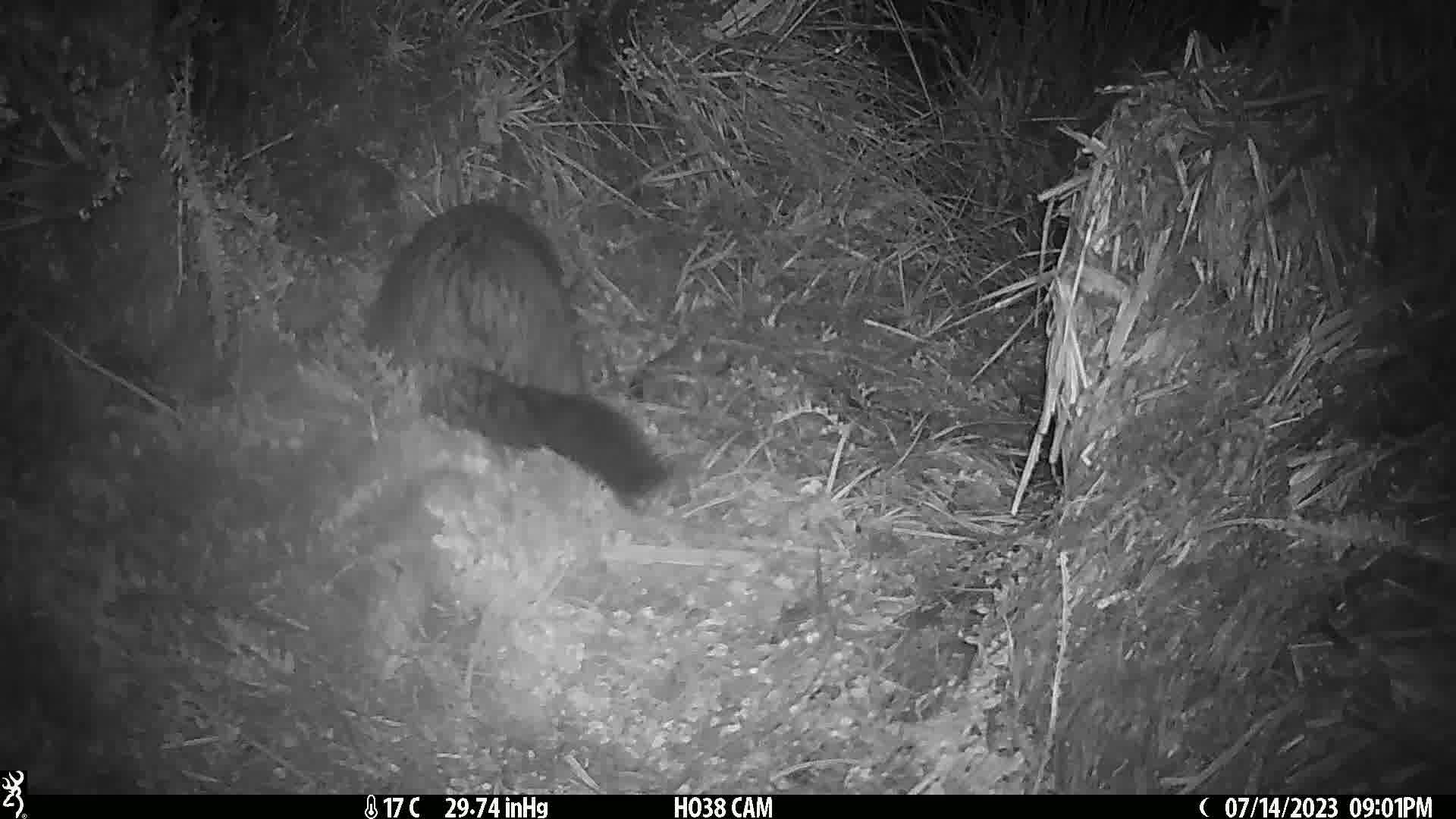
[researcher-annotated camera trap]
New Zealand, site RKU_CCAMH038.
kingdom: Animalia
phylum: Chordata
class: Mammalia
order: Diprotodontia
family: Phalangeridae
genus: Trichosurus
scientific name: Trichosurus vulpecula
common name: common brushtail possum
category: possum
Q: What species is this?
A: Possum (common brushtail possum) (Trichosurus vulpecula).